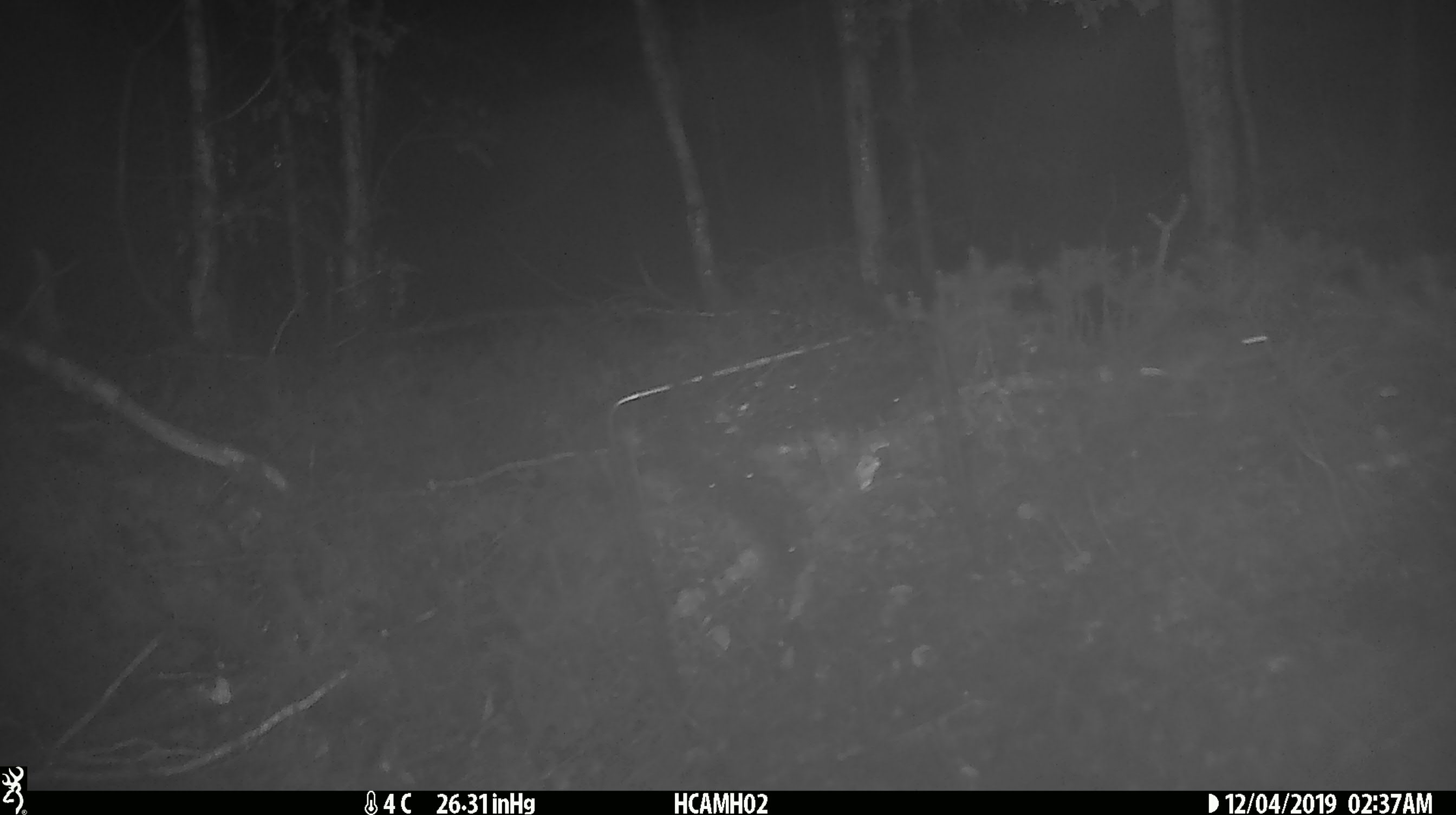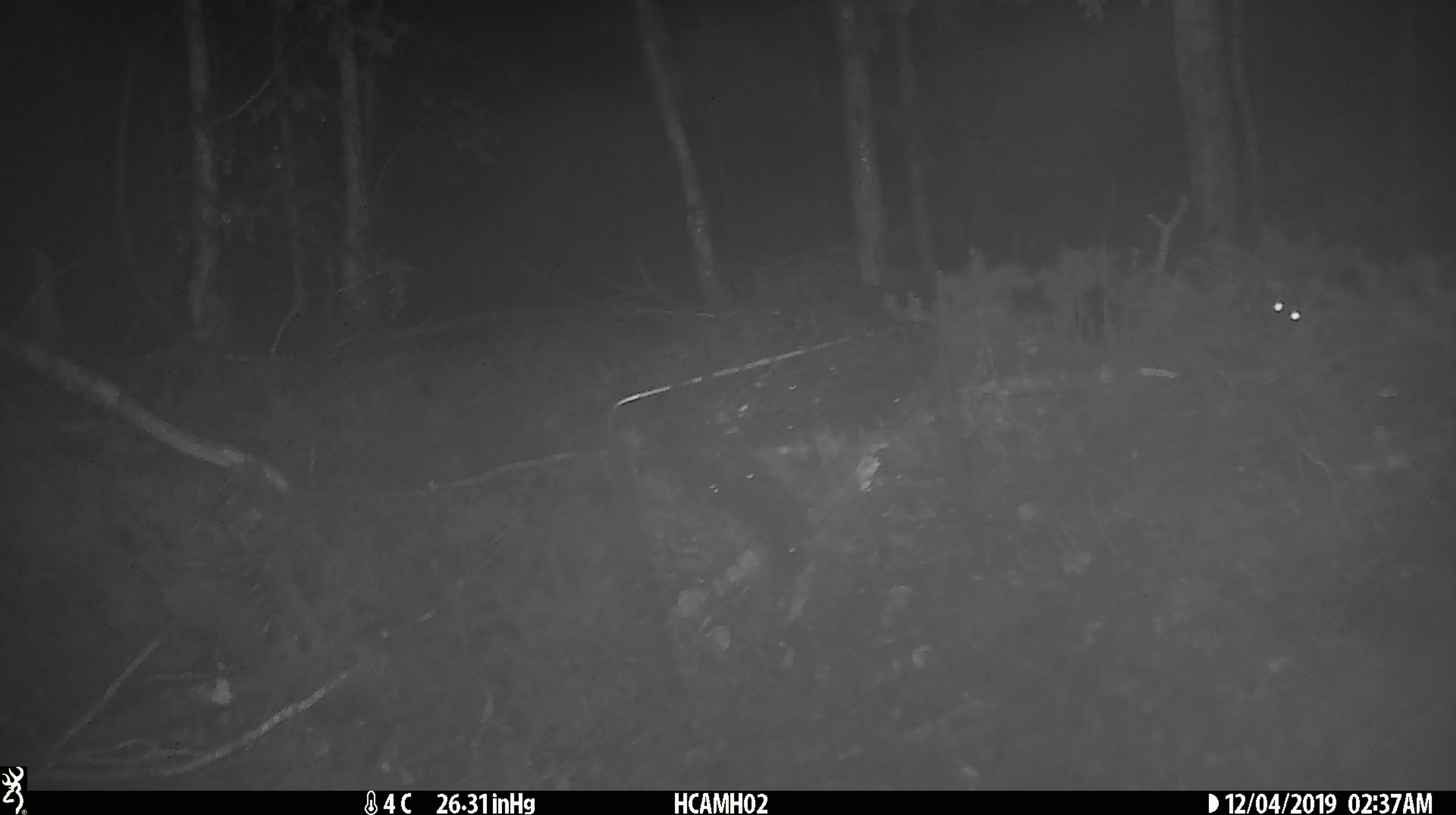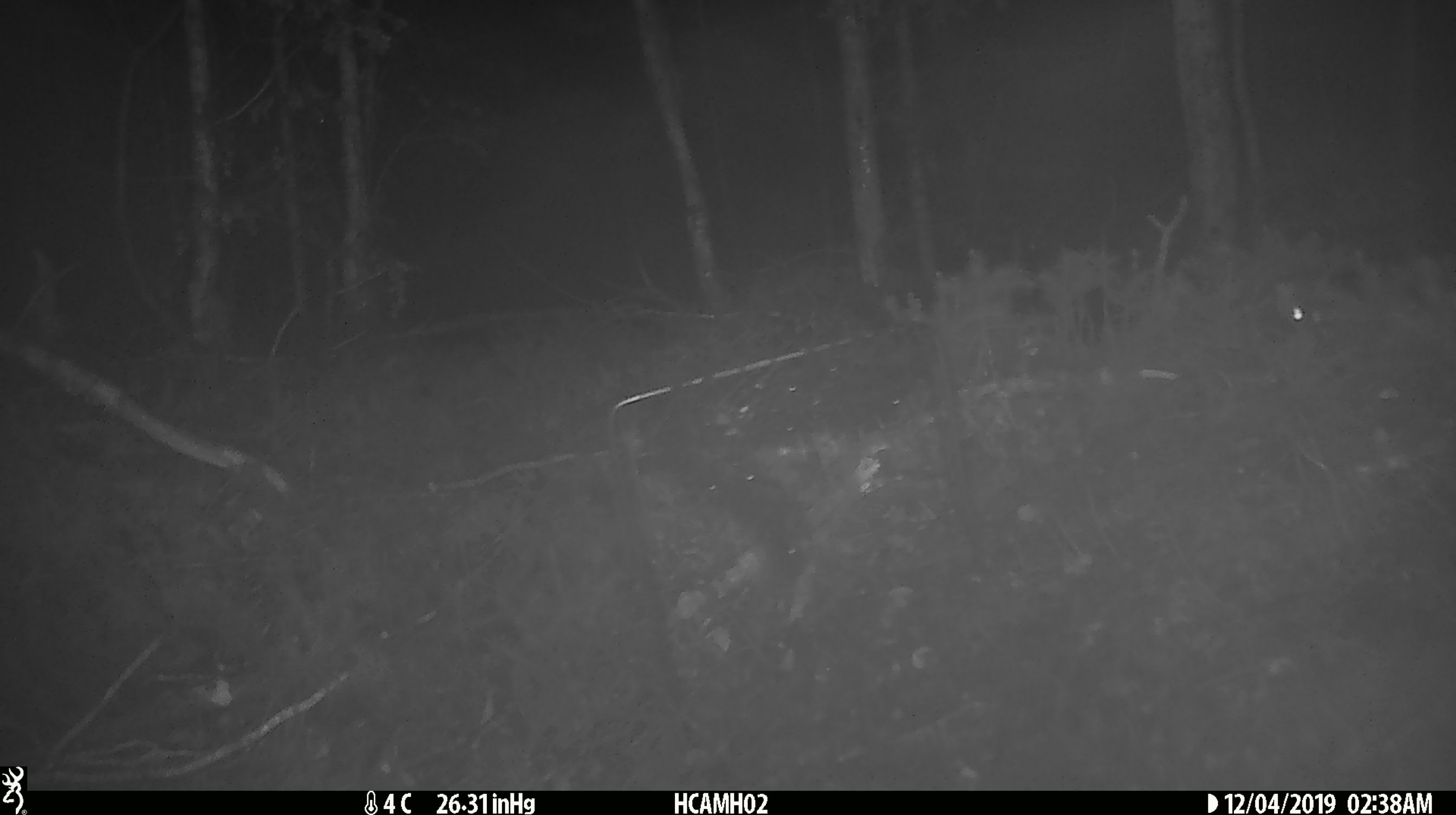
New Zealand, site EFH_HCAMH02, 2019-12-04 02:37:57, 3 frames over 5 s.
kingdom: Animalia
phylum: Chordata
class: Mammalia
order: Rodentia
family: Muridae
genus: Mus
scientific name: Mus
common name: mouse